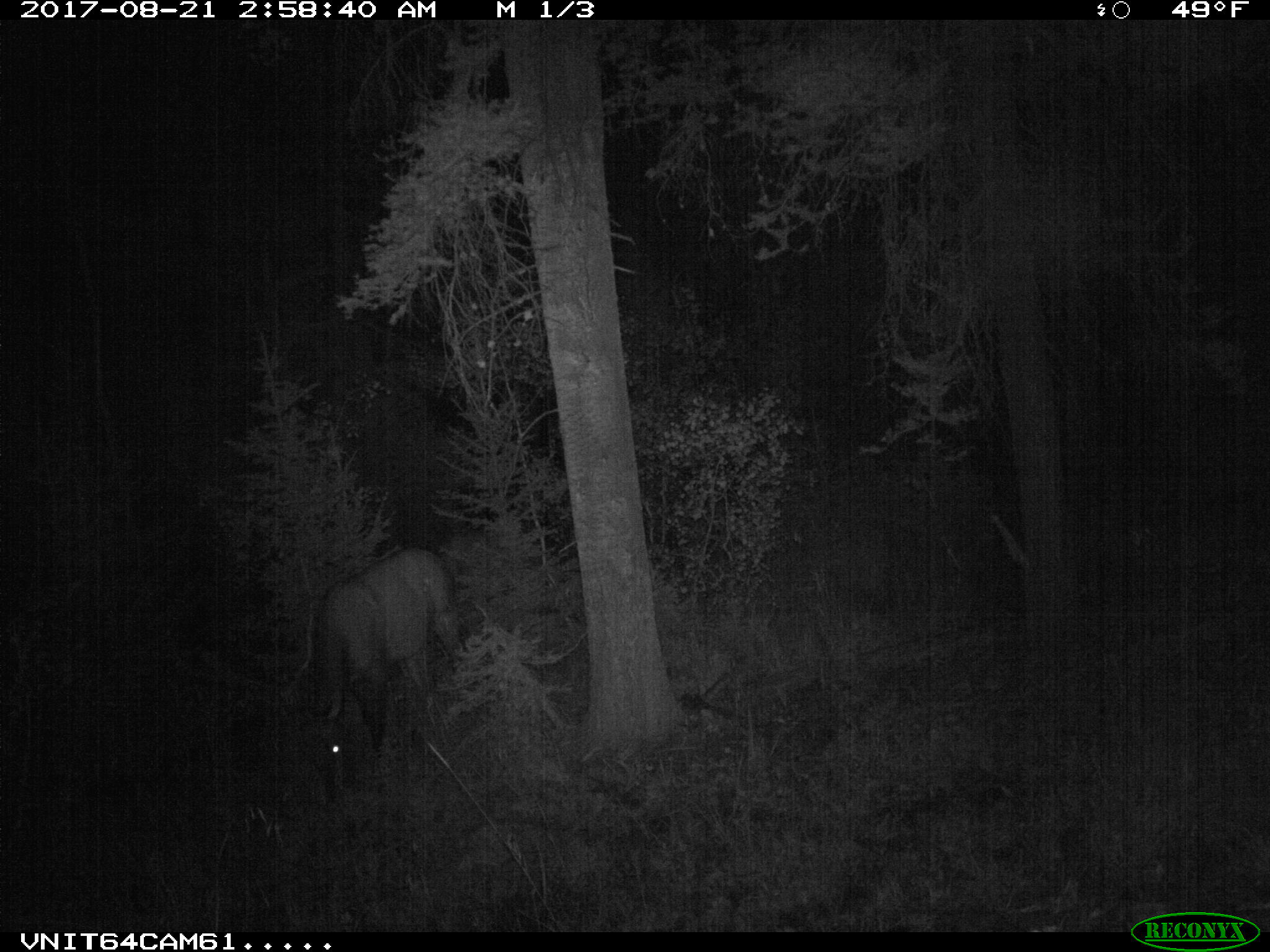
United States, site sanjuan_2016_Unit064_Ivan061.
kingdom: Animalia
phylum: Chordata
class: Mammalia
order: Artiodactyla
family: Cervidae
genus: Cervus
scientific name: Cervus elaphus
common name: red deer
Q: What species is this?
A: Cervus elaphus (red deer).